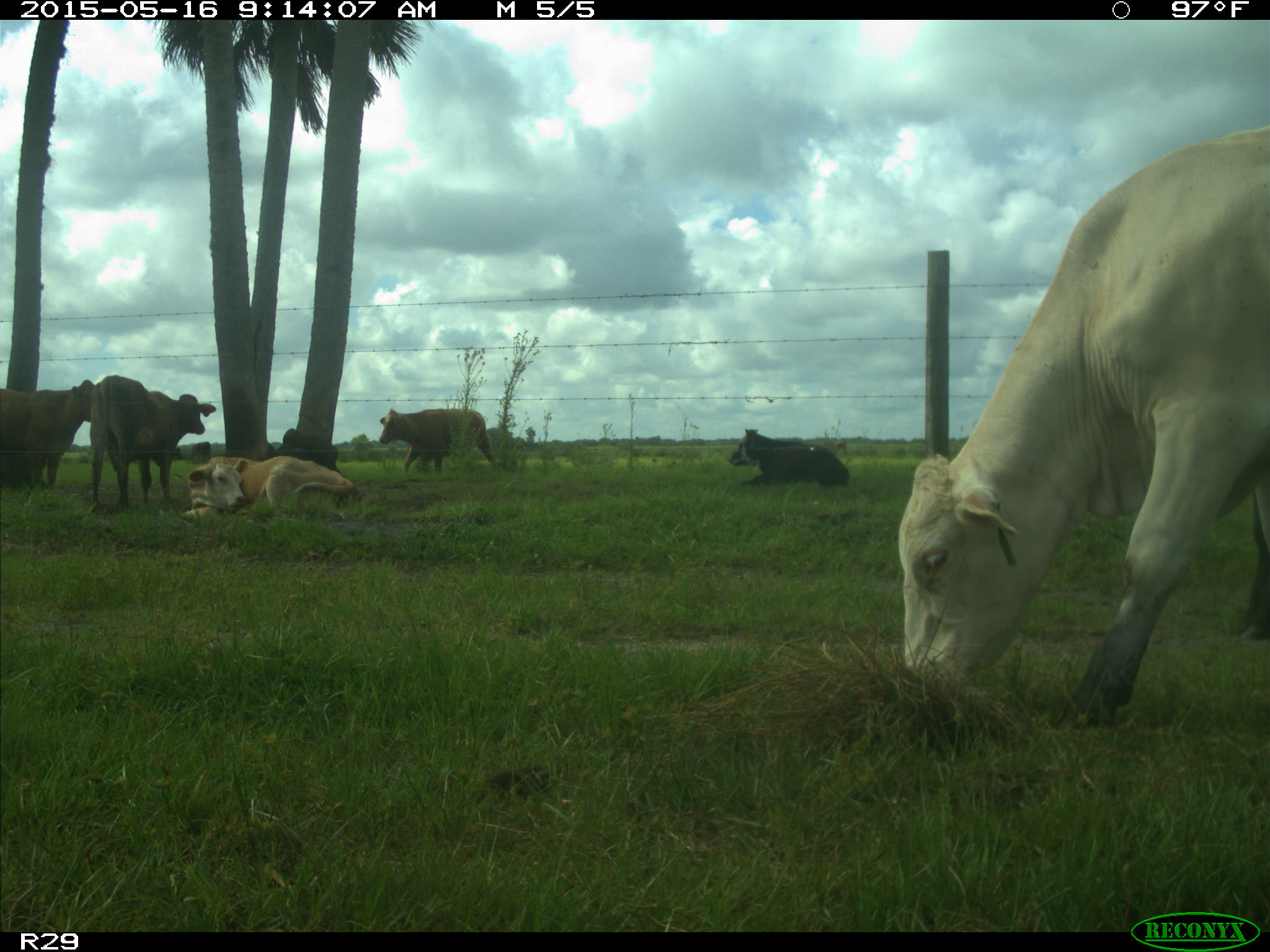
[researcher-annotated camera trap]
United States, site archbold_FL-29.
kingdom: Animalia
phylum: Chordata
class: Mammalia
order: Artiodactyla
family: Bovidae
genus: Bos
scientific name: Bos taurus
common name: domestic cow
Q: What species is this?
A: Bos taurus (domestic cow).